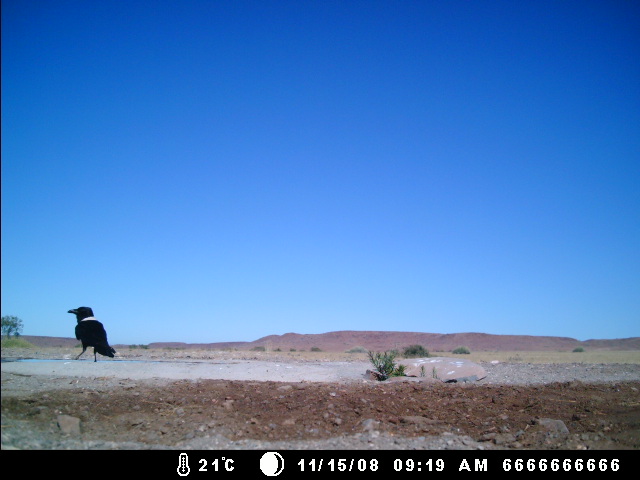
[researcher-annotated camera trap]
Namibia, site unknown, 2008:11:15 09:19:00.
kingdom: Animalia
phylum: Chordata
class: Aves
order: Passeriformes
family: Corvidae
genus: Corvus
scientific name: Corvus albus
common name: pied crow